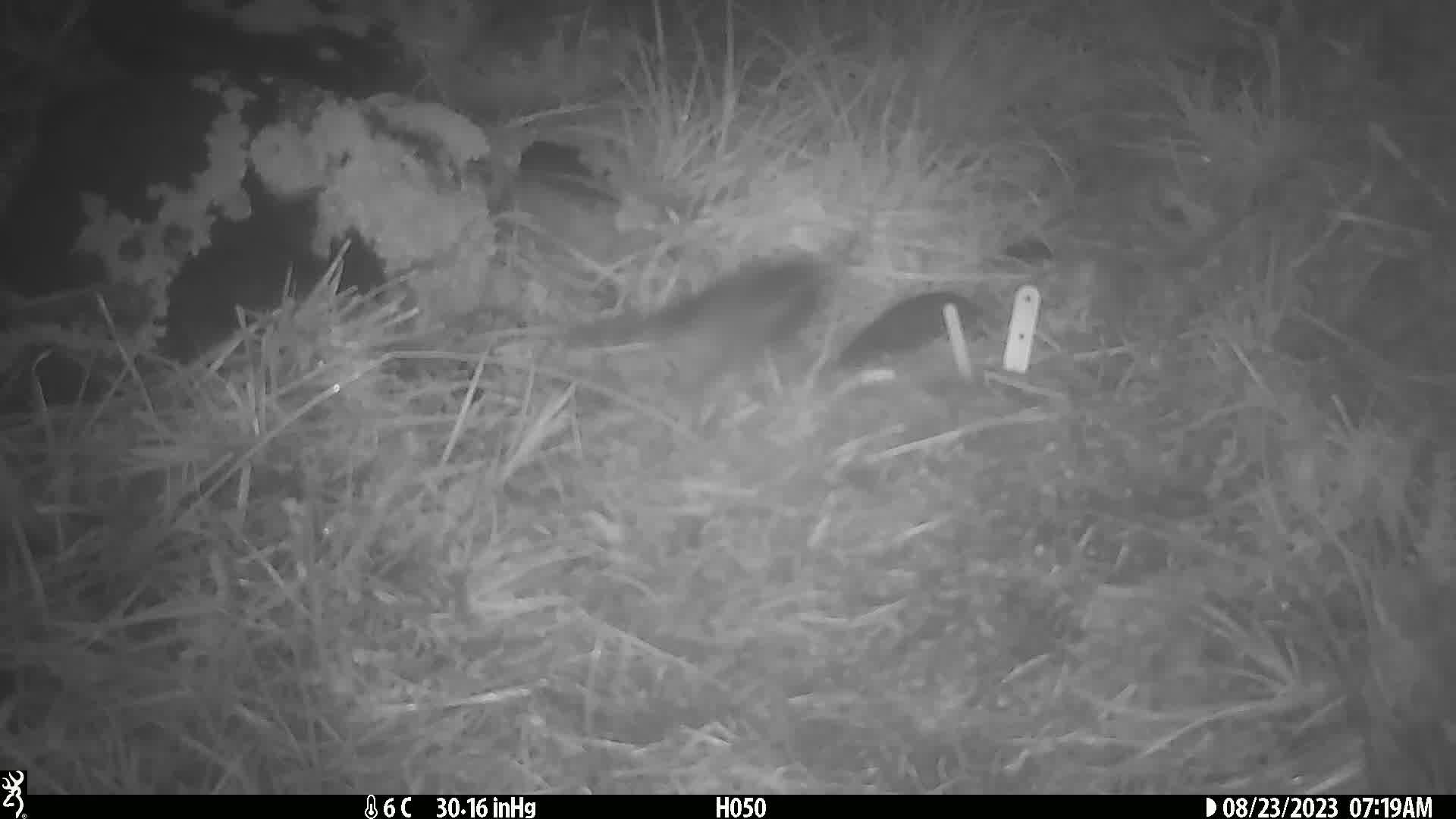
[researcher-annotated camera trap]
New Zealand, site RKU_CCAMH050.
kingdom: Animalia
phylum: Chordata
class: Aves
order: Passeriformes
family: Turdidae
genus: Turdus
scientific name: Turdus merula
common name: eurasian blackbird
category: blackbird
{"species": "blackbird (eurasian blackbird) (Turdus merula)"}